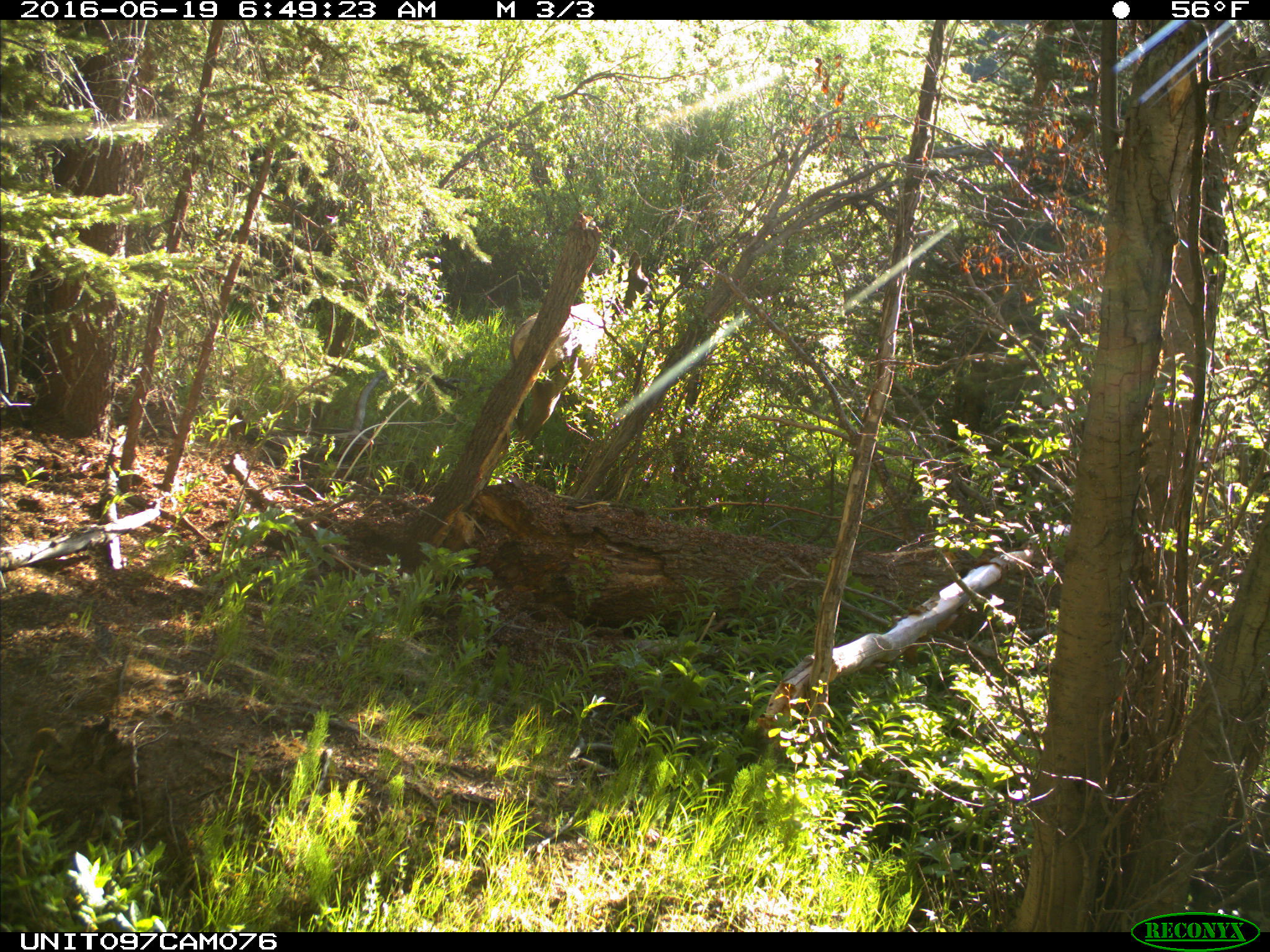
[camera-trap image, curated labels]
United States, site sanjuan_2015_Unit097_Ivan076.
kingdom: Animalia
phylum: Chordata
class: Mammalia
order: Artiodactyla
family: Cervidae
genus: Cervus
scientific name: Cervus elaphus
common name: red deer